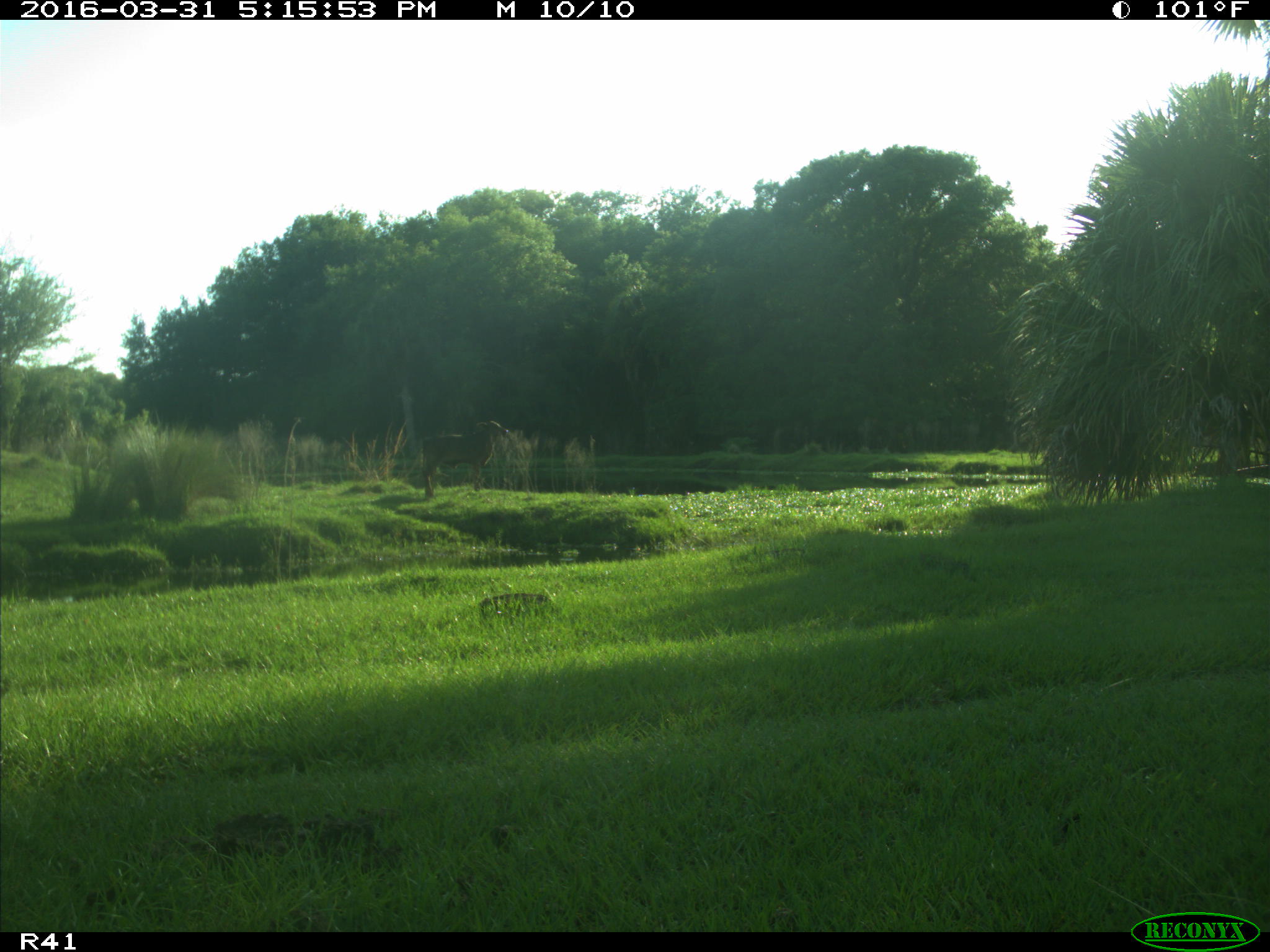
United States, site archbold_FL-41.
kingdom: Animalia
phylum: Chordata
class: Mammalia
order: Artiodactyla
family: Bovidae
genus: Bos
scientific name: Bos taurus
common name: domestic cow